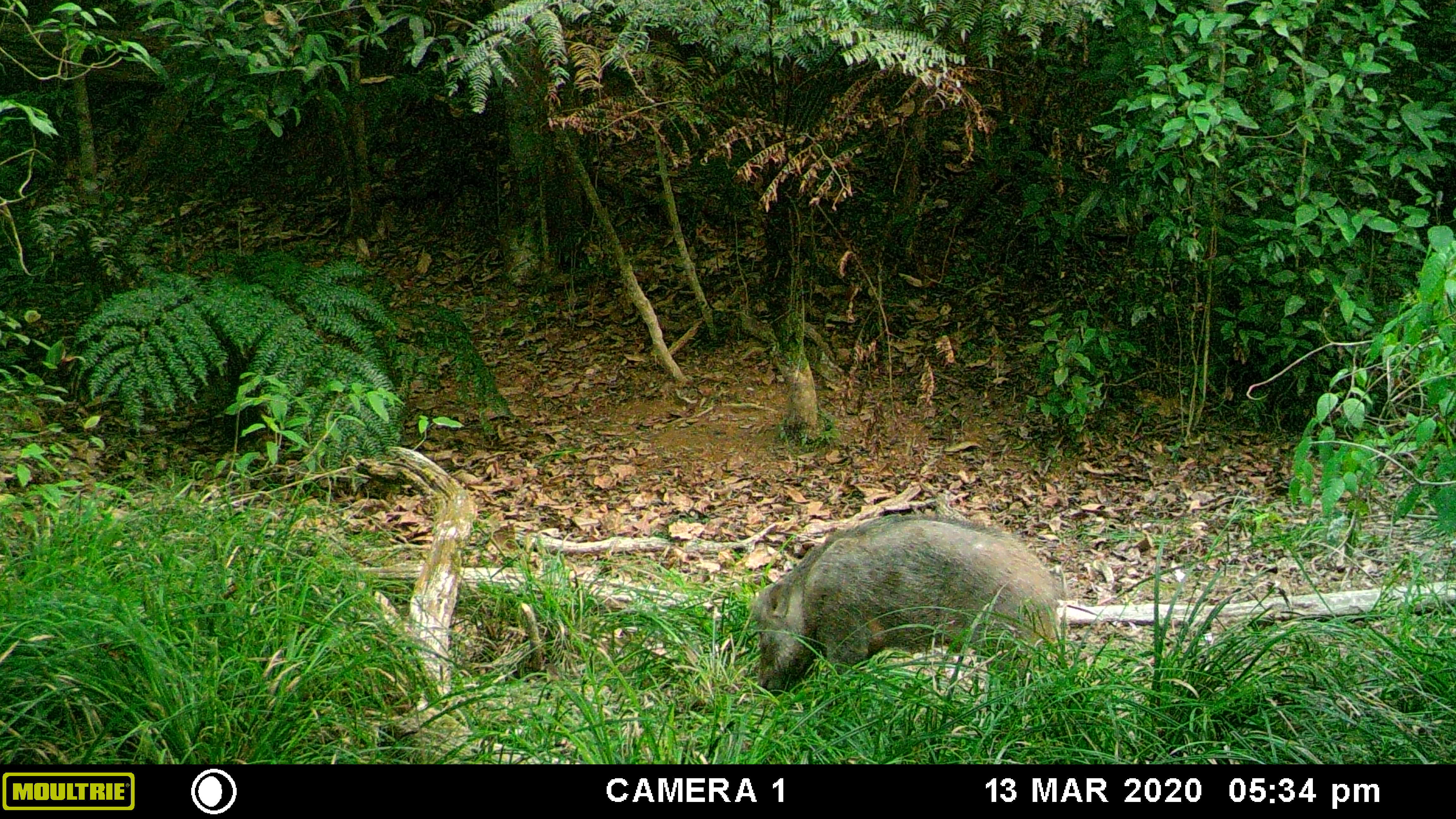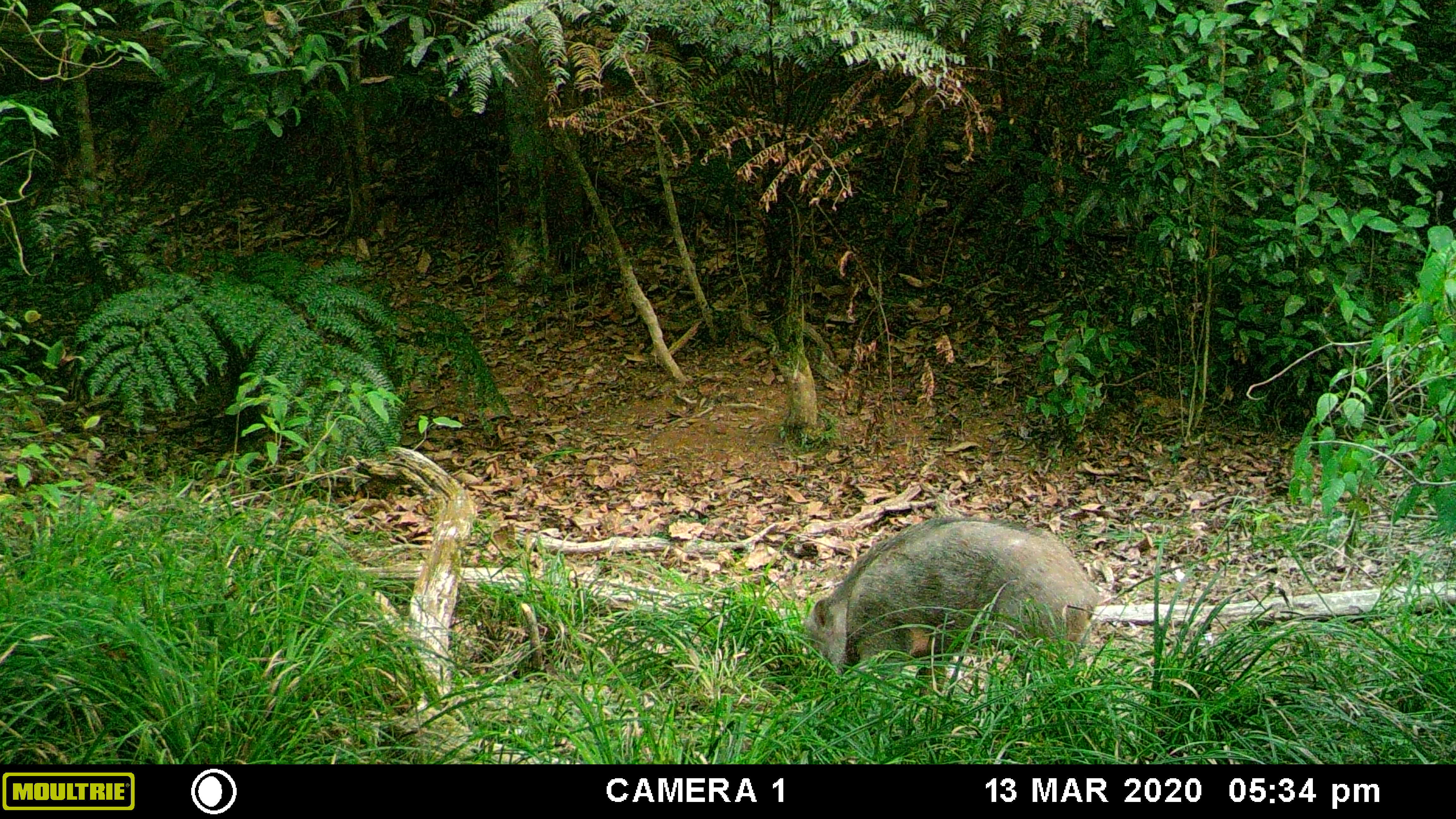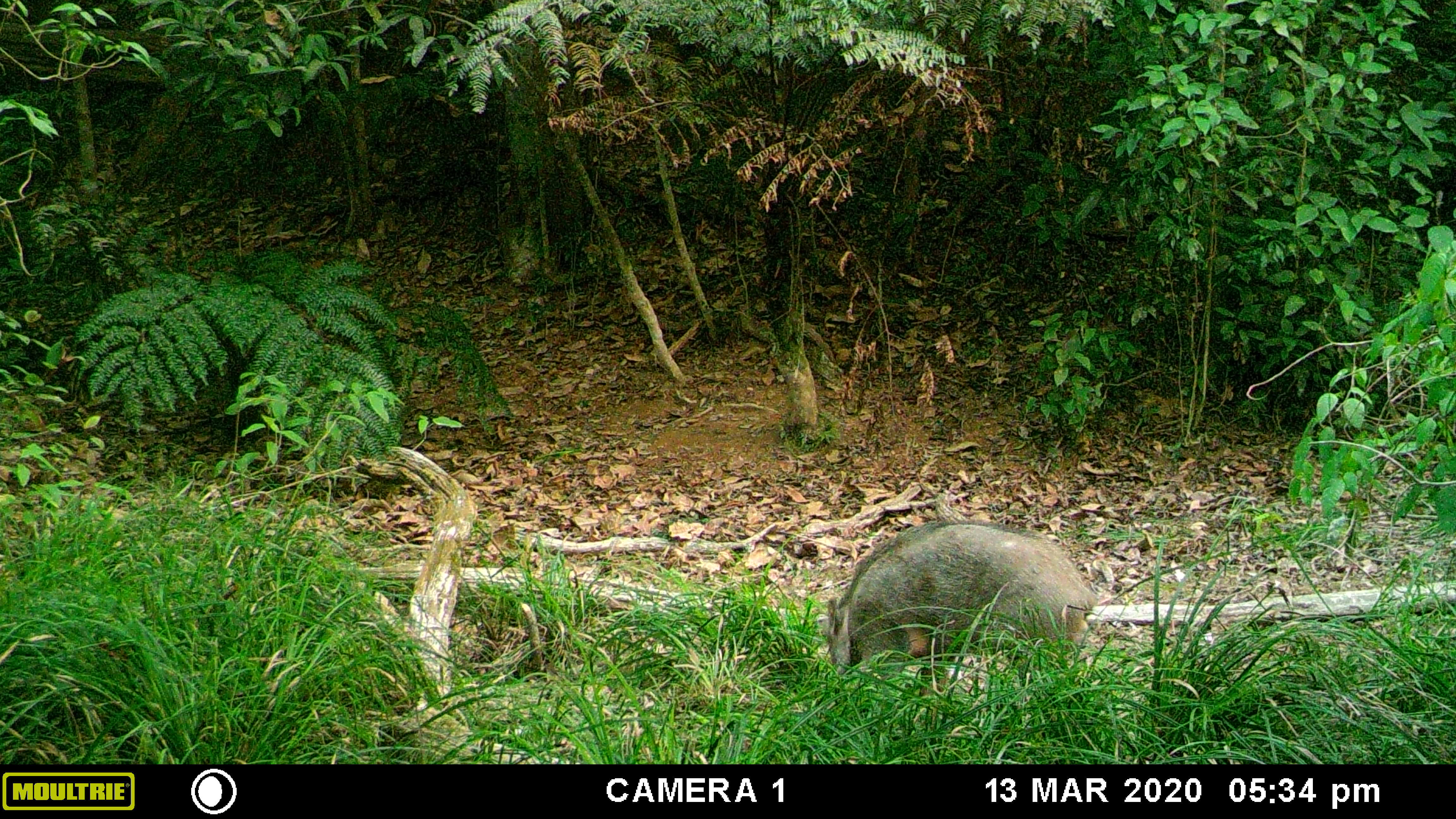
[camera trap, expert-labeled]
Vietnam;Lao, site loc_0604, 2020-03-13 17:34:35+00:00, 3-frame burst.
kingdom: Animalia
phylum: Chordata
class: Mammalia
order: Artiodactyla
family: Suidae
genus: Sus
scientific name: Sus scrofa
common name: eurasian wild pig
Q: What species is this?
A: Eurasian wild pig (Sus scrofa).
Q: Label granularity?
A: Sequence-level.